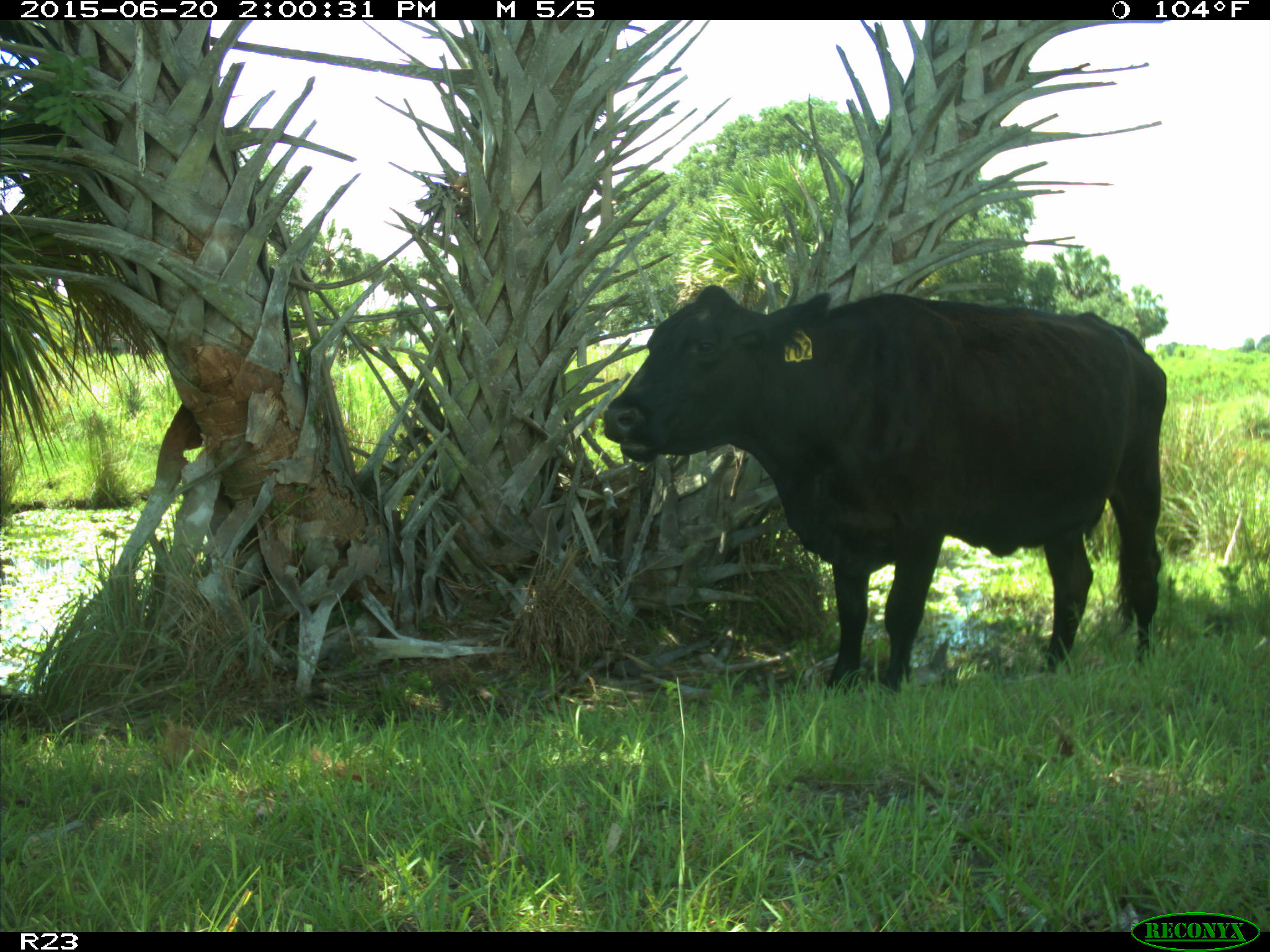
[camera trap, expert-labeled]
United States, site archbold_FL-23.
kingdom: Animalia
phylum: Chordata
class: Mammalia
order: Artiodactyla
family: Bovidae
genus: Bos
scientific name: Bos taurus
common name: domestic cow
Bos taurus (domestic cow).